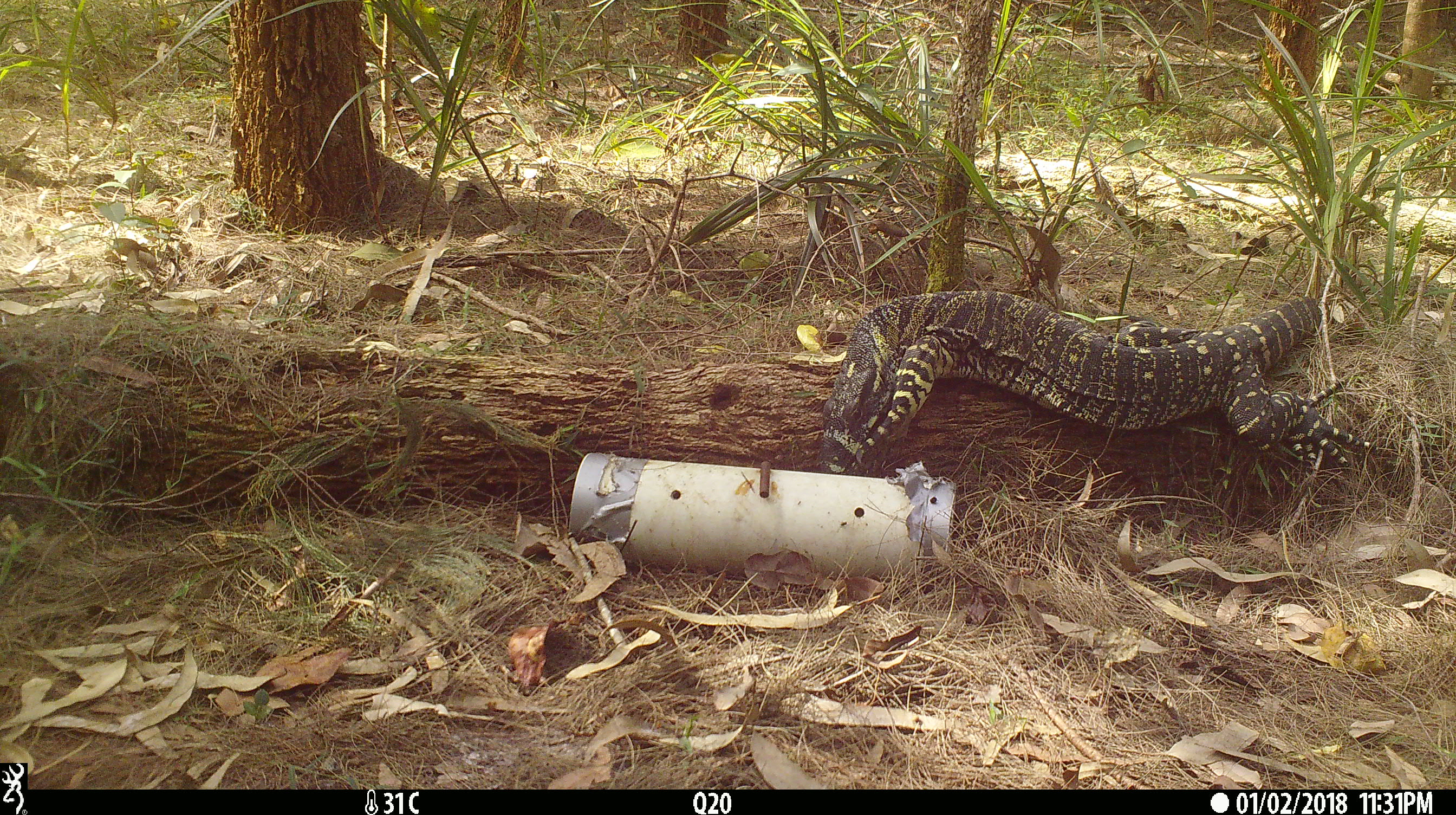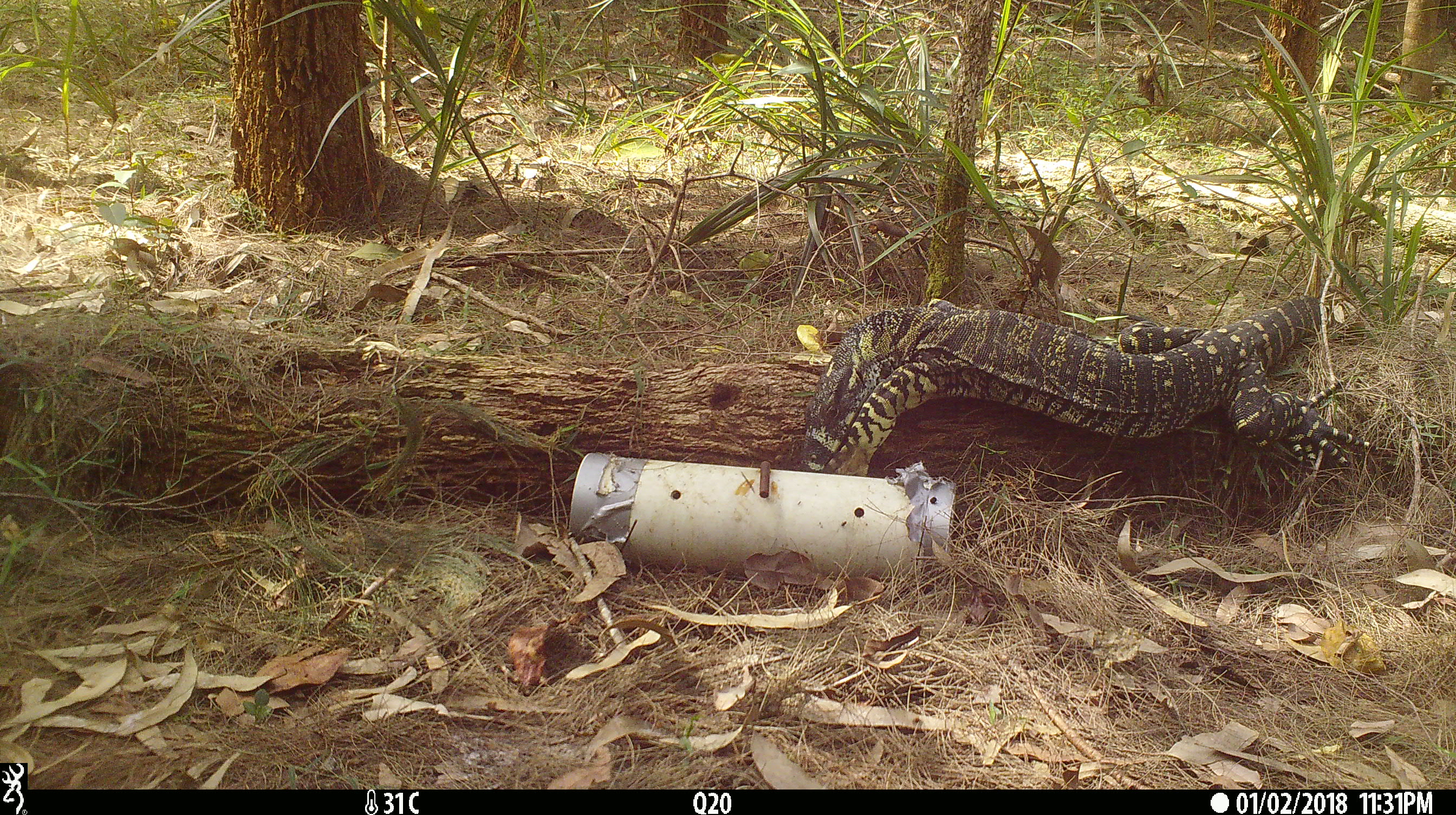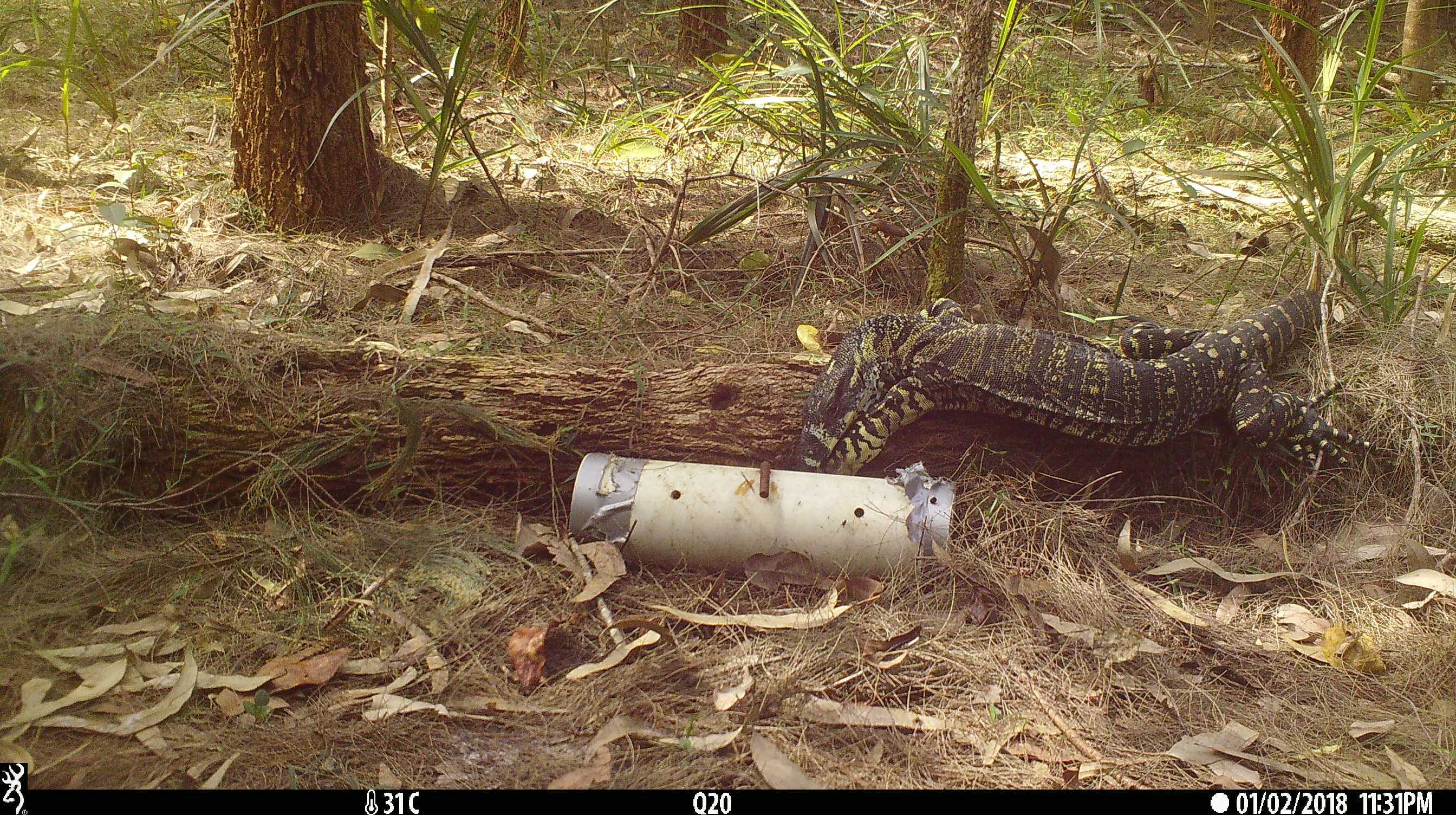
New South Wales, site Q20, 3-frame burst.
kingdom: Animalia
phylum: Chordata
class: Reptilia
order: Squamata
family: Varanidae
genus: Varanus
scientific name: Varanus varius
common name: lace monitor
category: goanna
Goanna (lace monitor) (Varanus varius).